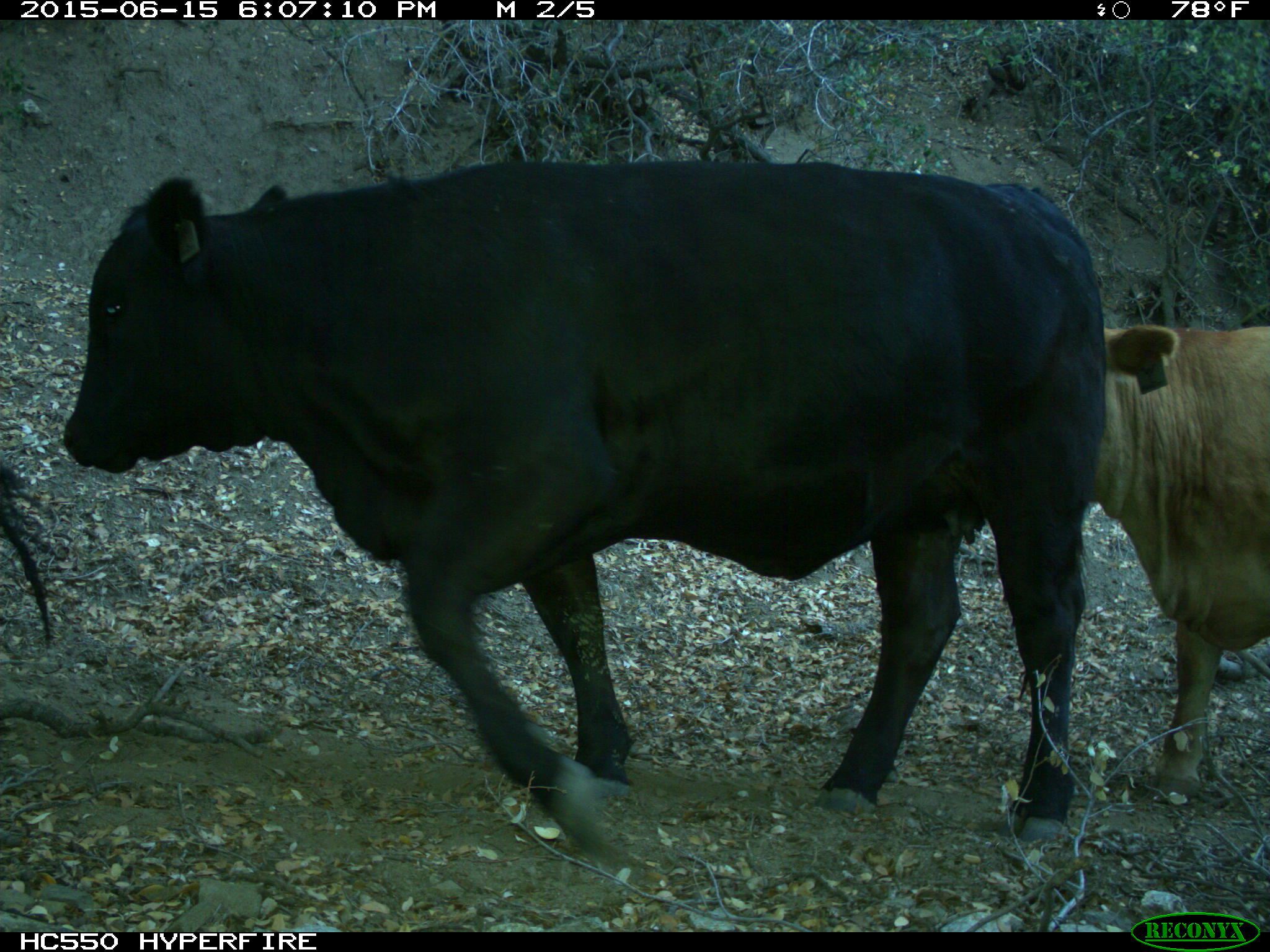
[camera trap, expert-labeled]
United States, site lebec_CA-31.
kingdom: Animalia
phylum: Chordata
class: Mammalia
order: Artiodactyla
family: Bovidae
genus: Bos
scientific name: Bos taurus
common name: domestic cow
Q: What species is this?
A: Bos taurus (domestic cow).